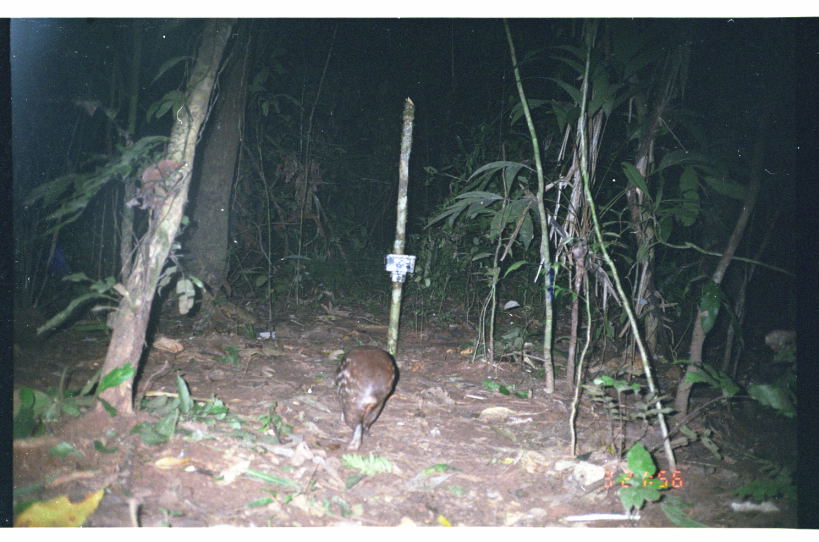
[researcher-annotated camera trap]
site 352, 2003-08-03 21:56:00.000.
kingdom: Animalia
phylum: Chordata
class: Mammalia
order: Rodentia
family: Cuniculidae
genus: Cuniculus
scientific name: Cuniculus paca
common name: spotted paca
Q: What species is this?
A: Cuniculus paca (spotted paca).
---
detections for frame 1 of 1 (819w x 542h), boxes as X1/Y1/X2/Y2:
cuniculus paca: 332/343/399/452